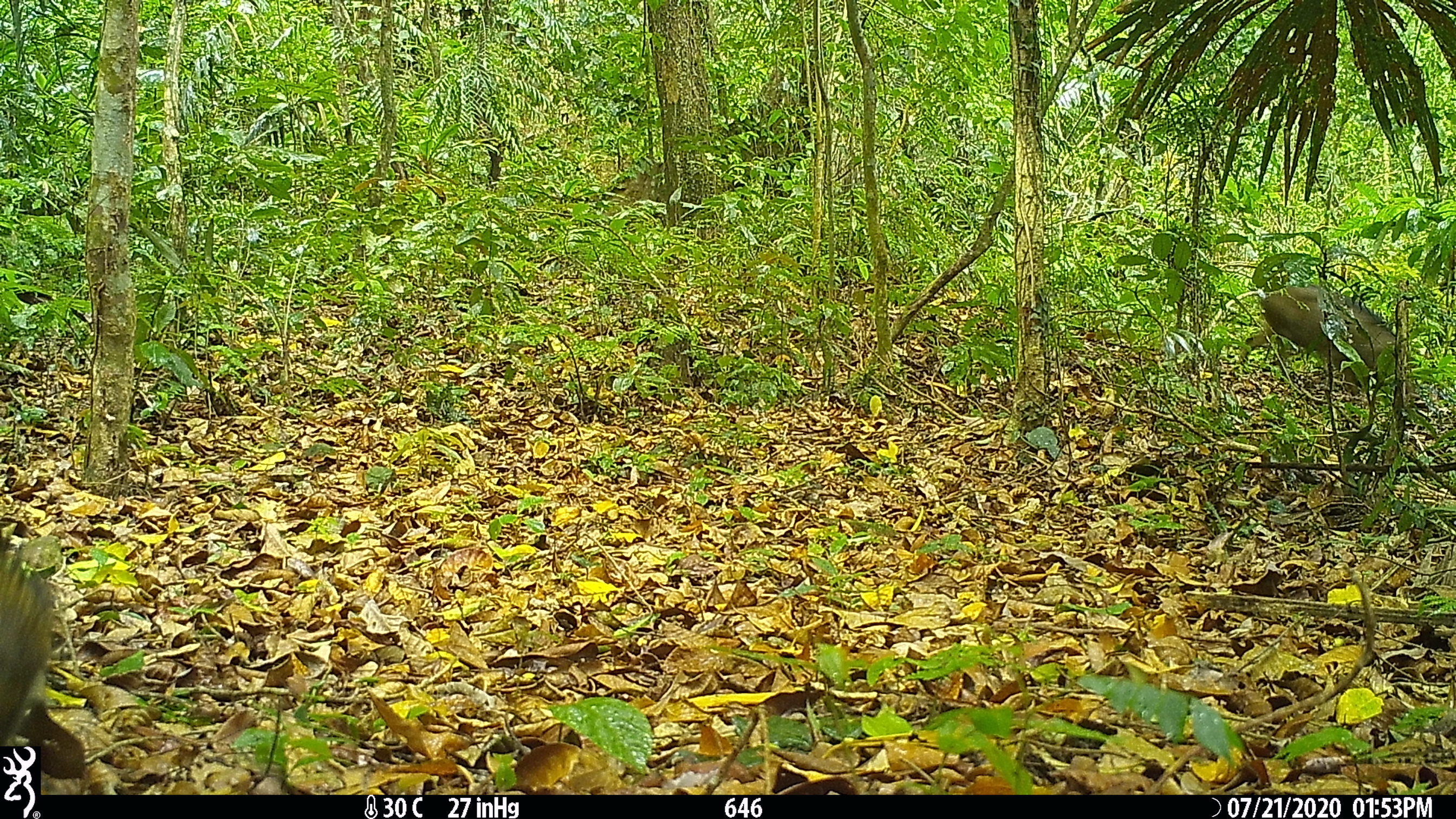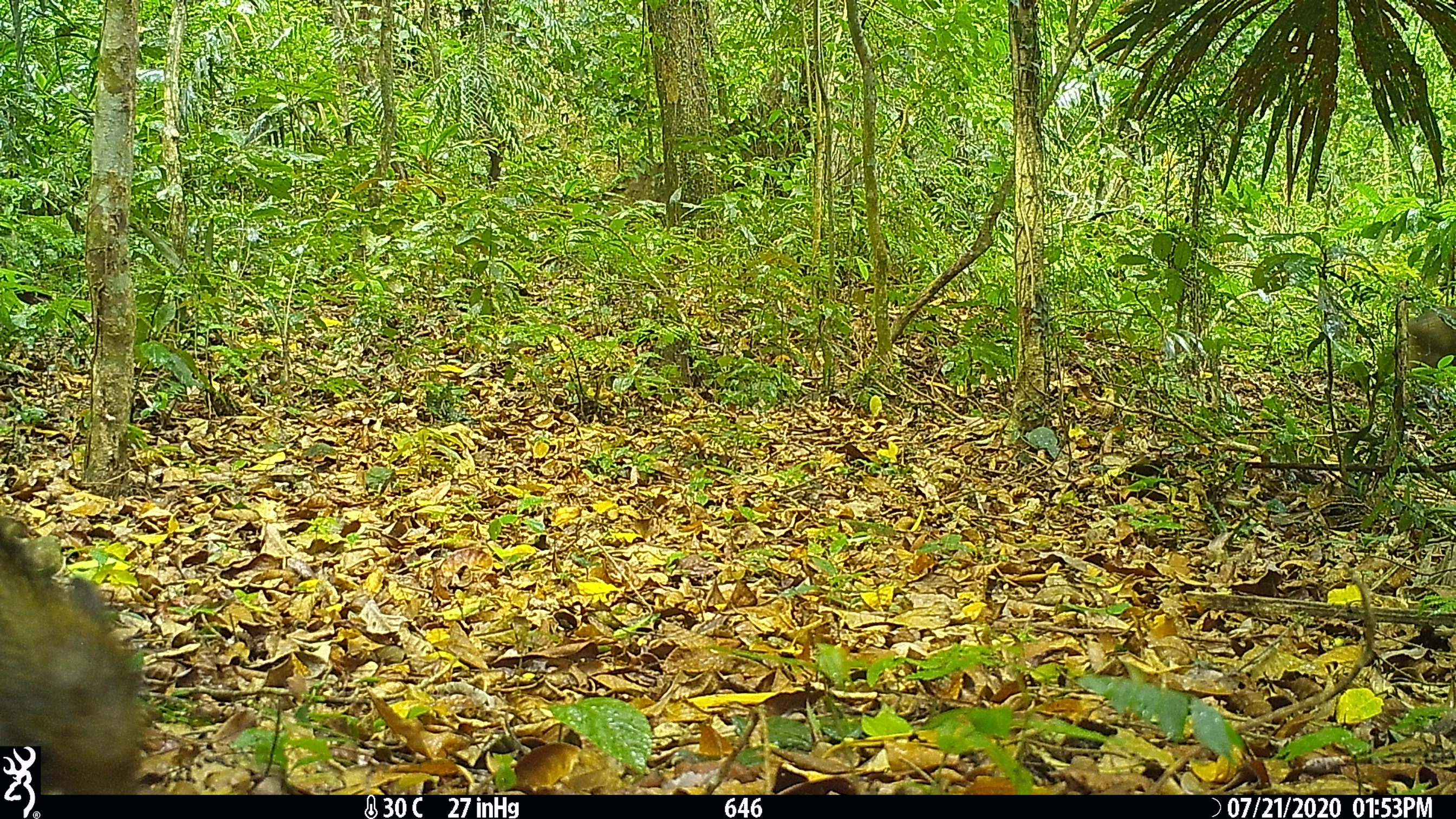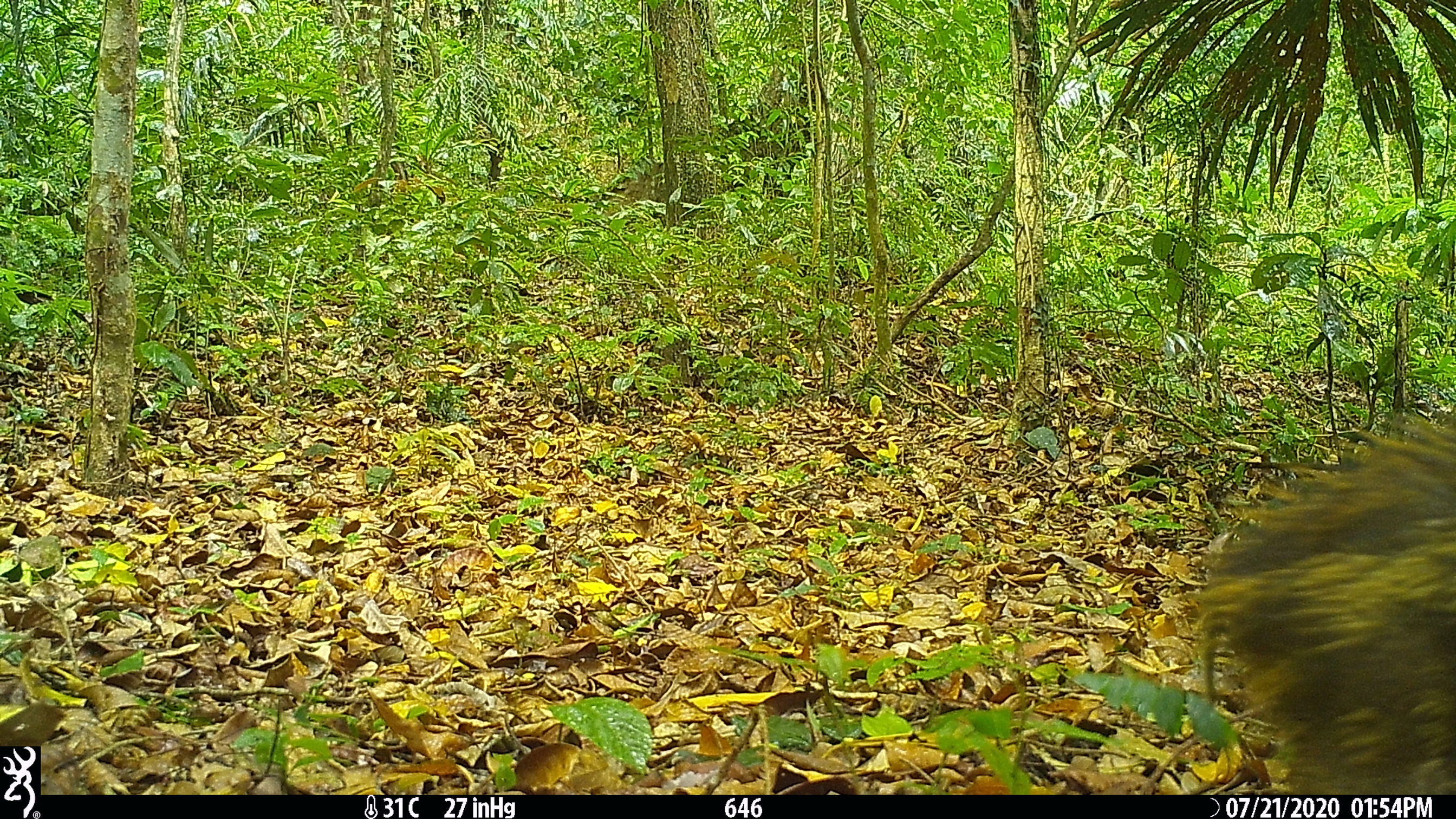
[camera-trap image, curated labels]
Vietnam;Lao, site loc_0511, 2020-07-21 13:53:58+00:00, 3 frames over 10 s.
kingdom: Animalia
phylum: Chordata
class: Mammalia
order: Artiodactyla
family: Suidae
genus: Sus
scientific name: Sus scrofa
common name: eurasian wild pig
Eurasian wild pig (Sus scrofa). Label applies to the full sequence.